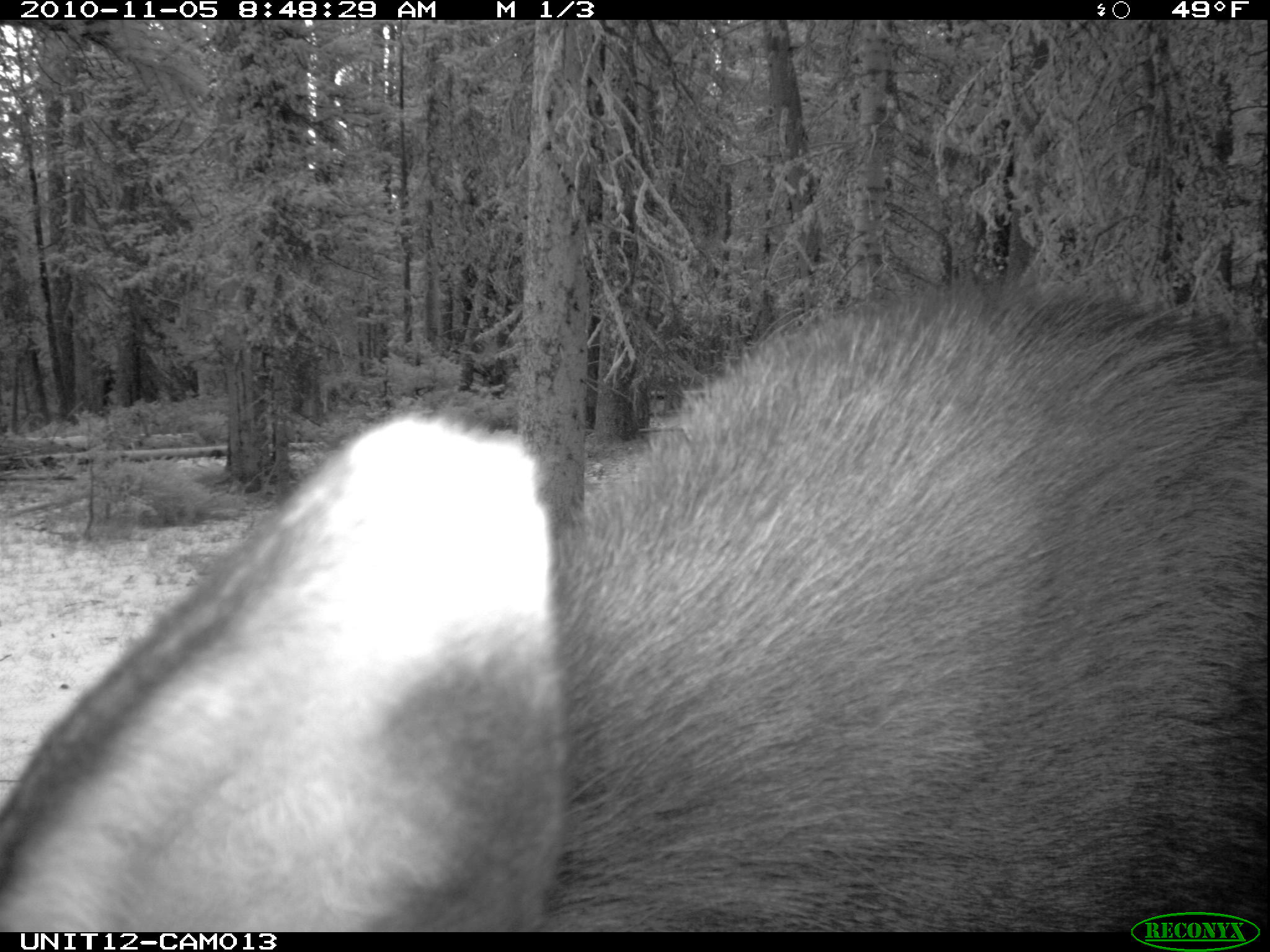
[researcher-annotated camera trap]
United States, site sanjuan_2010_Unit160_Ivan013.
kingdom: Animalia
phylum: Chordata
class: Mammalia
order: Artiodactyla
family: Cervidae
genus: Alces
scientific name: Alces alces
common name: moose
Alces alces (moose).